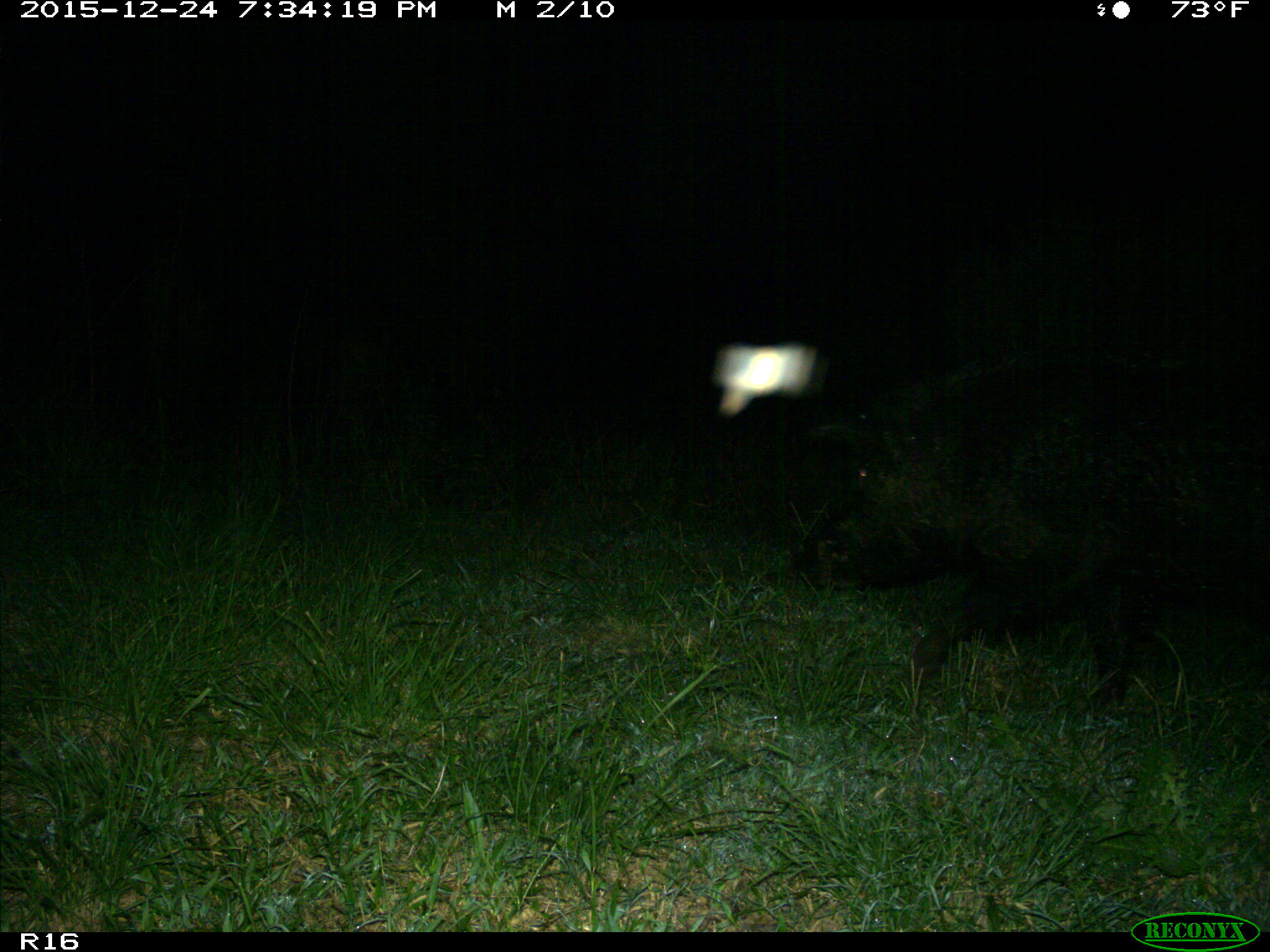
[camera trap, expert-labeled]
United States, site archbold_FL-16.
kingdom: Animalia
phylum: Chordata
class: Mammalia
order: Artiodactyla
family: Suidae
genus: Sus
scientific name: Sus scrofa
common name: wild boar